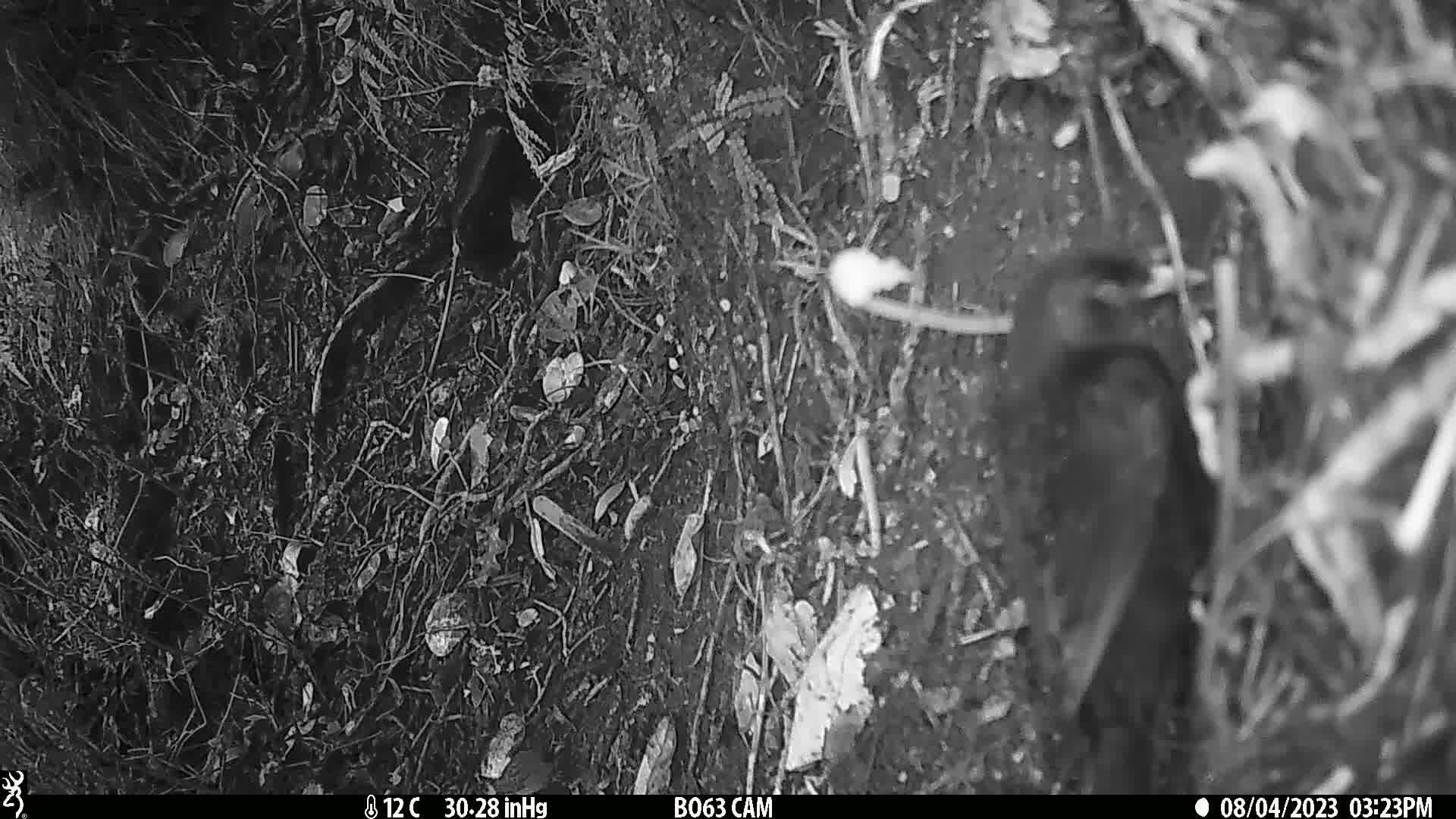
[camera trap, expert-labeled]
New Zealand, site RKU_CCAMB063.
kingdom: Animalia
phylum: Chordata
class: Aves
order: Passeriformes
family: Turdidae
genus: Turdus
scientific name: Turdus merula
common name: eurasian blackbird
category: blackbird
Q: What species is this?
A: Blackbird (eurasian blackbird) (Turdus merula).